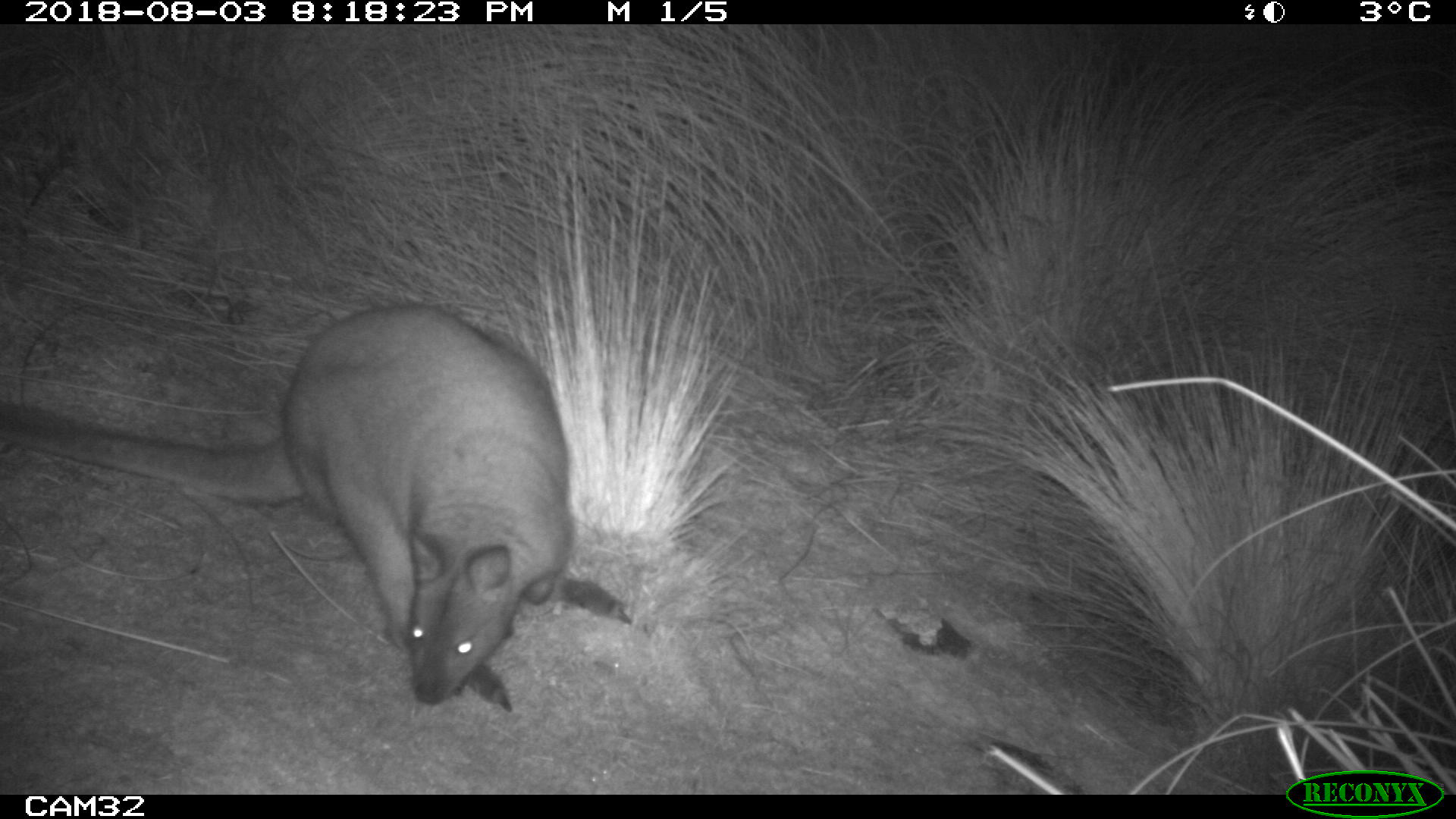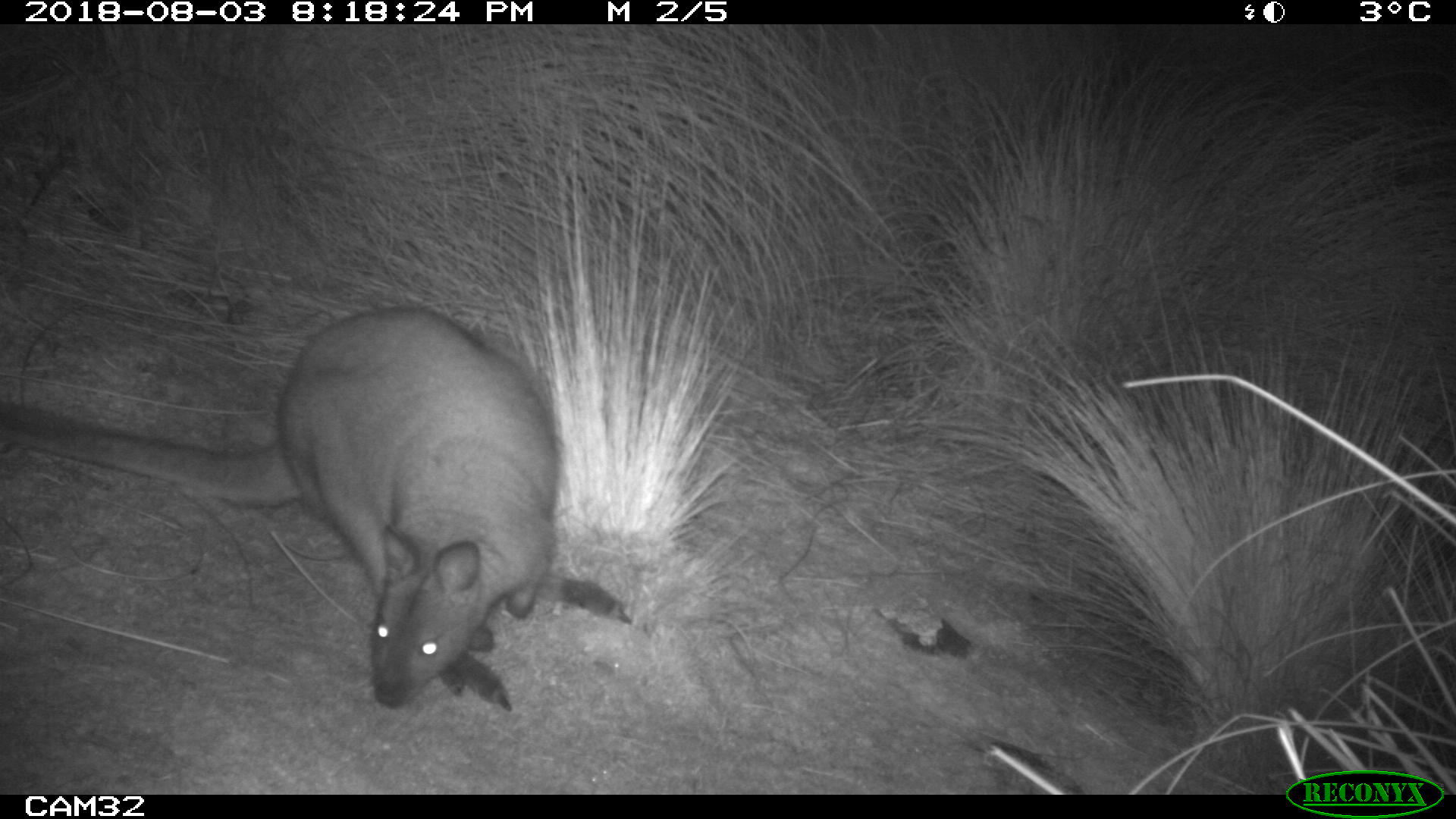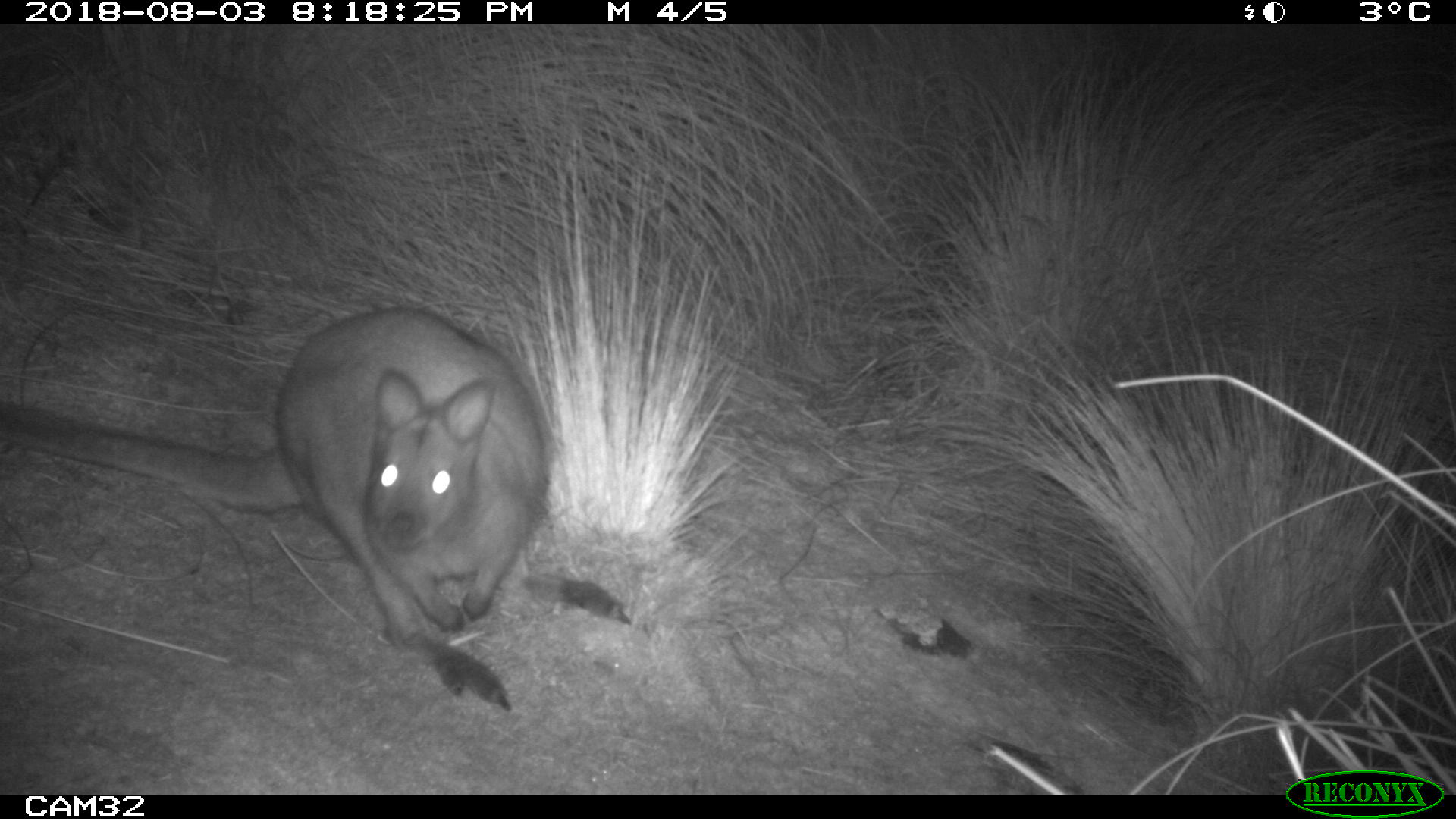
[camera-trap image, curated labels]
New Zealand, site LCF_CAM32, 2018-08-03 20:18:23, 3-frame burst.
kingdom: Animalia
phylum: Chordata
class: Mammalia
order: Diprotodontia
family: Macropodidae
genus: Notamacropus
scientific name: Notamacropus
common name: wallaby